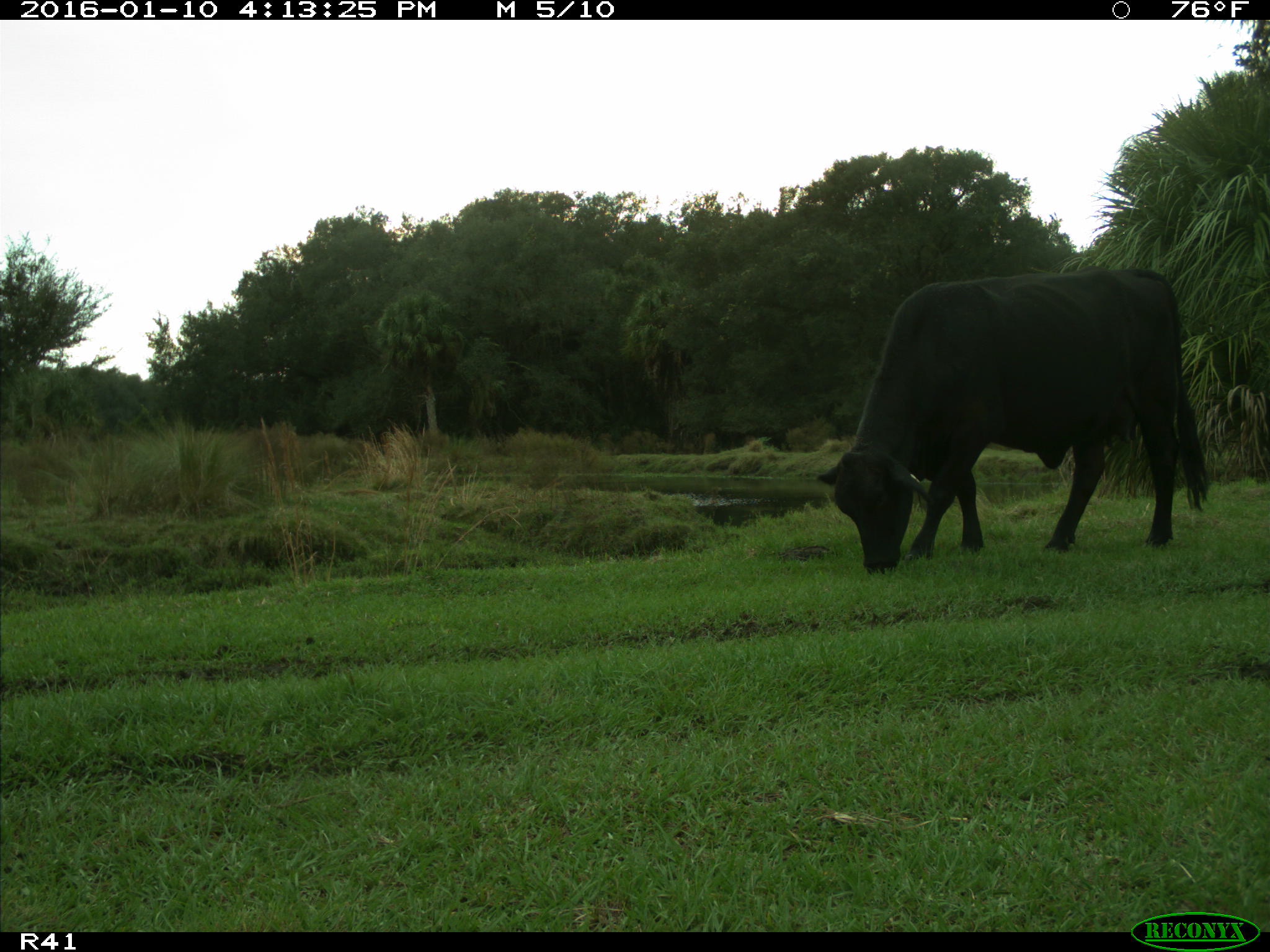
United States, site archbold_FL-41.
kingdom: Animalia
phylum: Chordata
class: Mammalia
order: Artiodactyla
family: Bovidae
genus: Bos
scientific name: Bos taurus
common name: domestic cow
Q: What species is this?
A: Bos taurus (domestic cow).